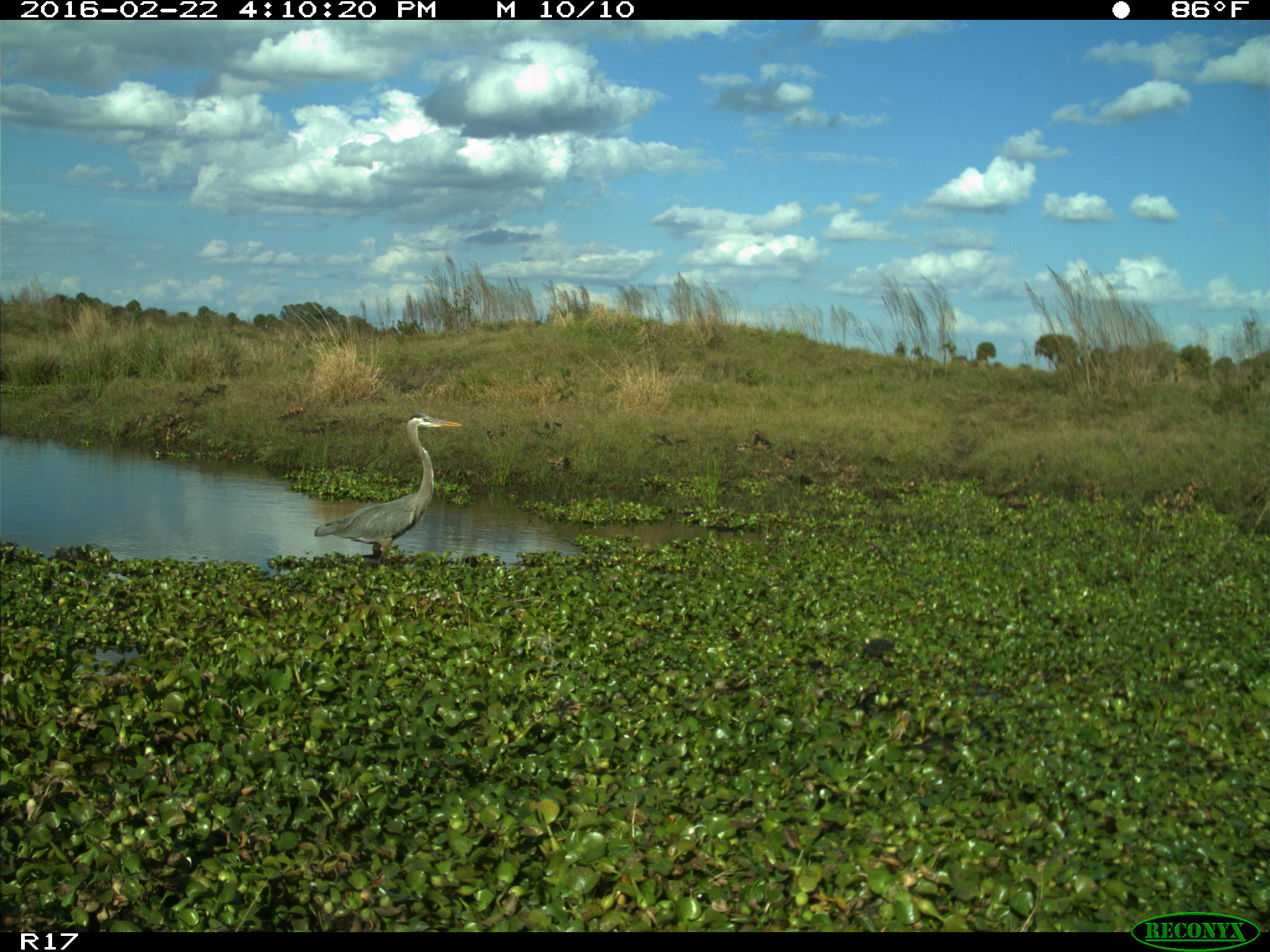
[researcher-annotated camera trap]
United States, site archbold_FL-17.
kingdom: Animalia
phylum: Chordata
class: Aves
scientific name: Aves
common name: birds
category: unidentified bird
Unidentified bird (birds) (Aves).